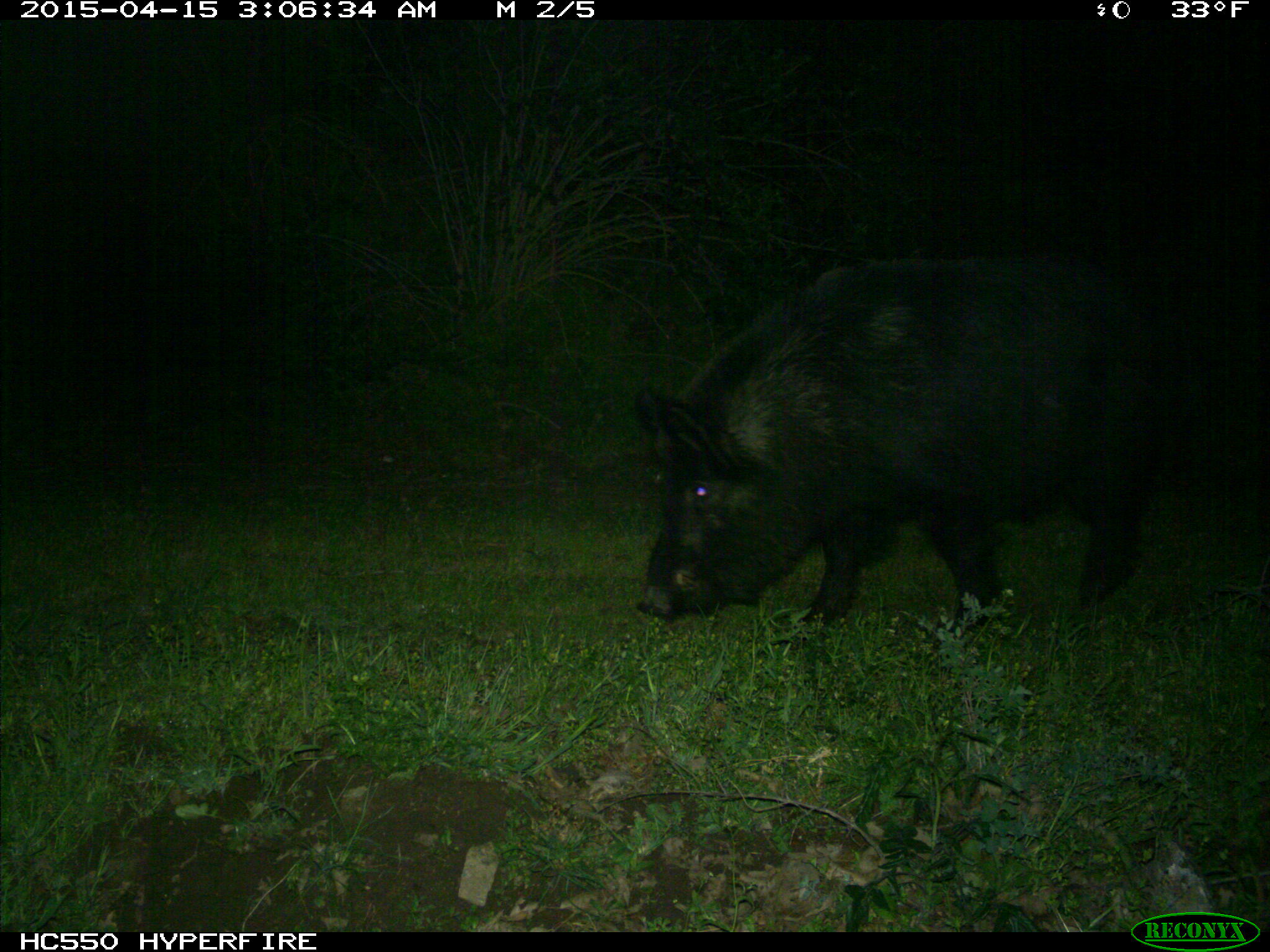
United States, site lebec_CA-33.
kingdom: Animalia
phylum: Chordata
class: Mammalia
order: Artiodactyla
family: Suidae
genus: Sus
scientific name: Sus scrofa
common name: wild boar